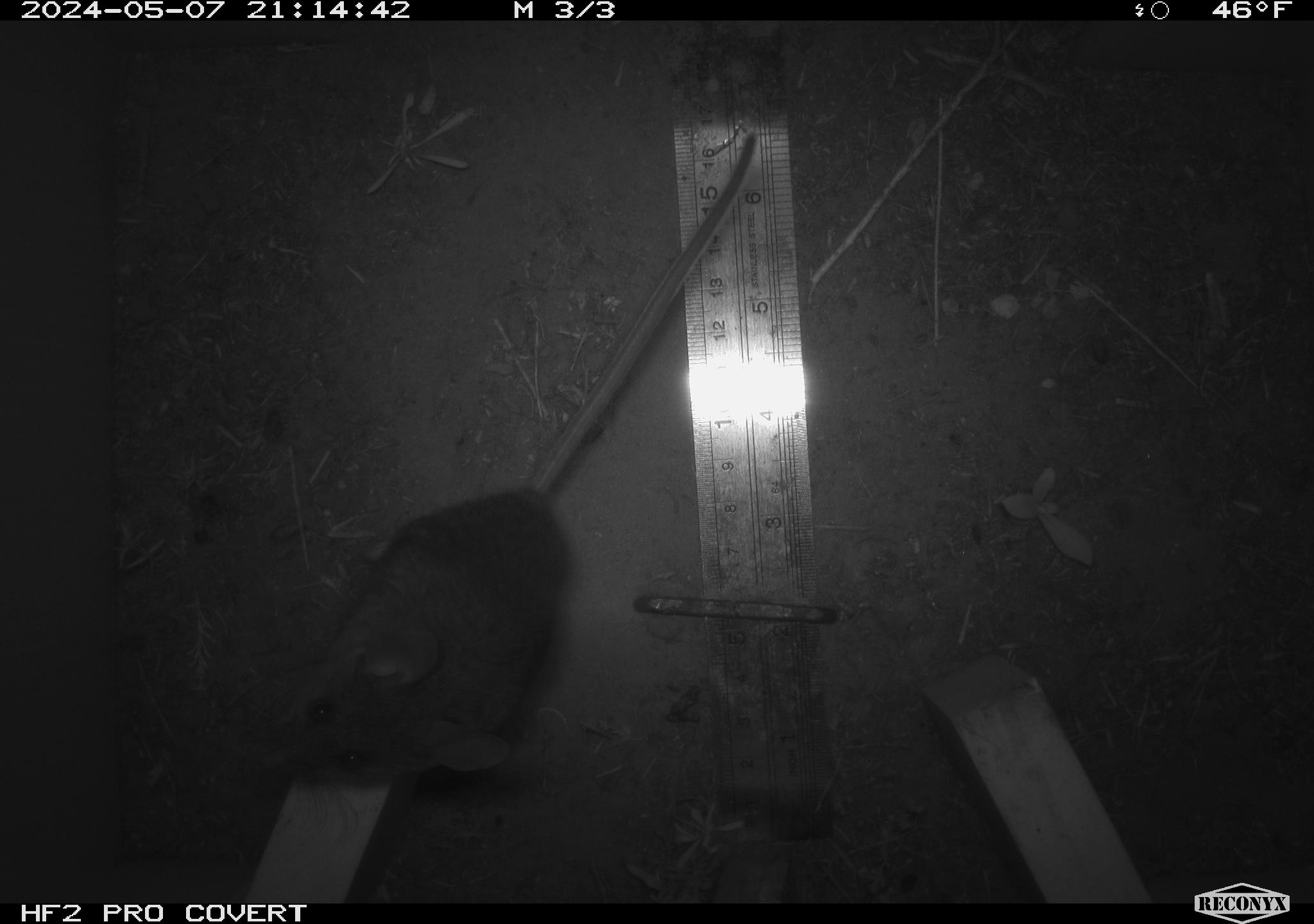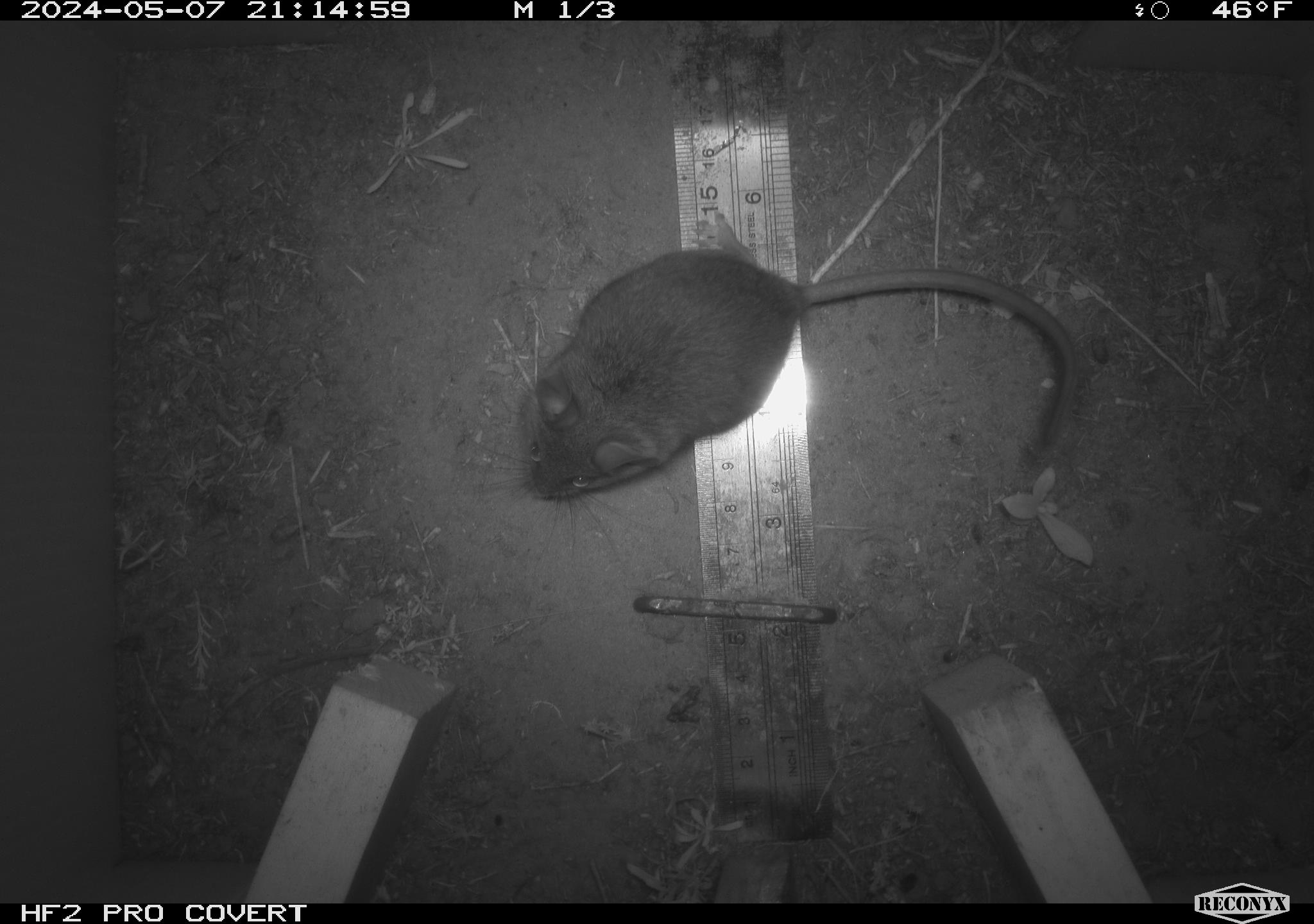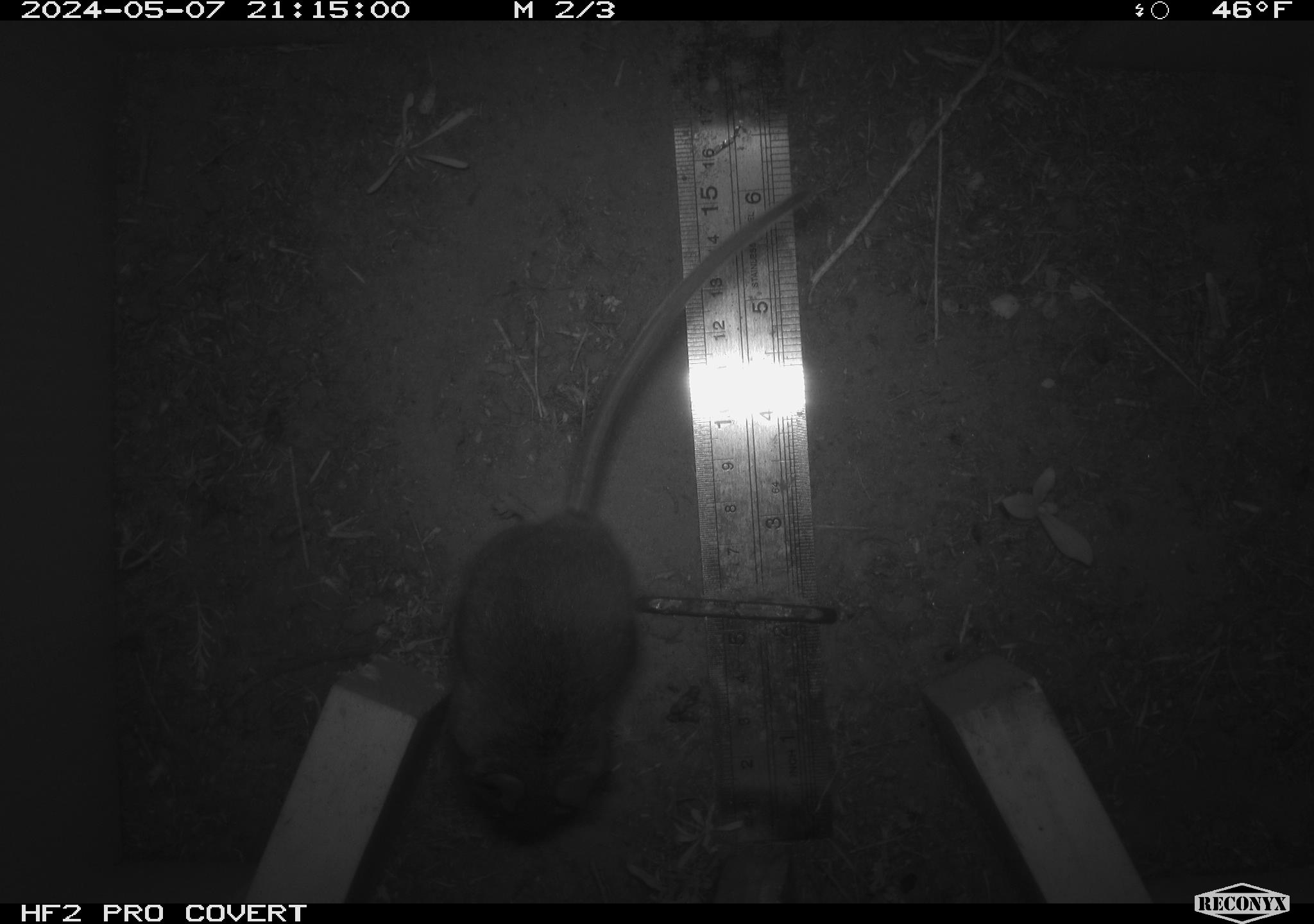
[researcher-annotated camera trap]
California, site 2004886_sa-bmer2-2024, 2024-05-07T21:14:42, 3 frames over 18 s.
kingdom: Animalia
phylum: Chordata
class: Mammalia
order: Rodentia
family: Muridae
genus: Rattus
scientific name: Rattus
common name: rat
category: rattus species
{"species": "rattus species (rat) (Rattus)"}